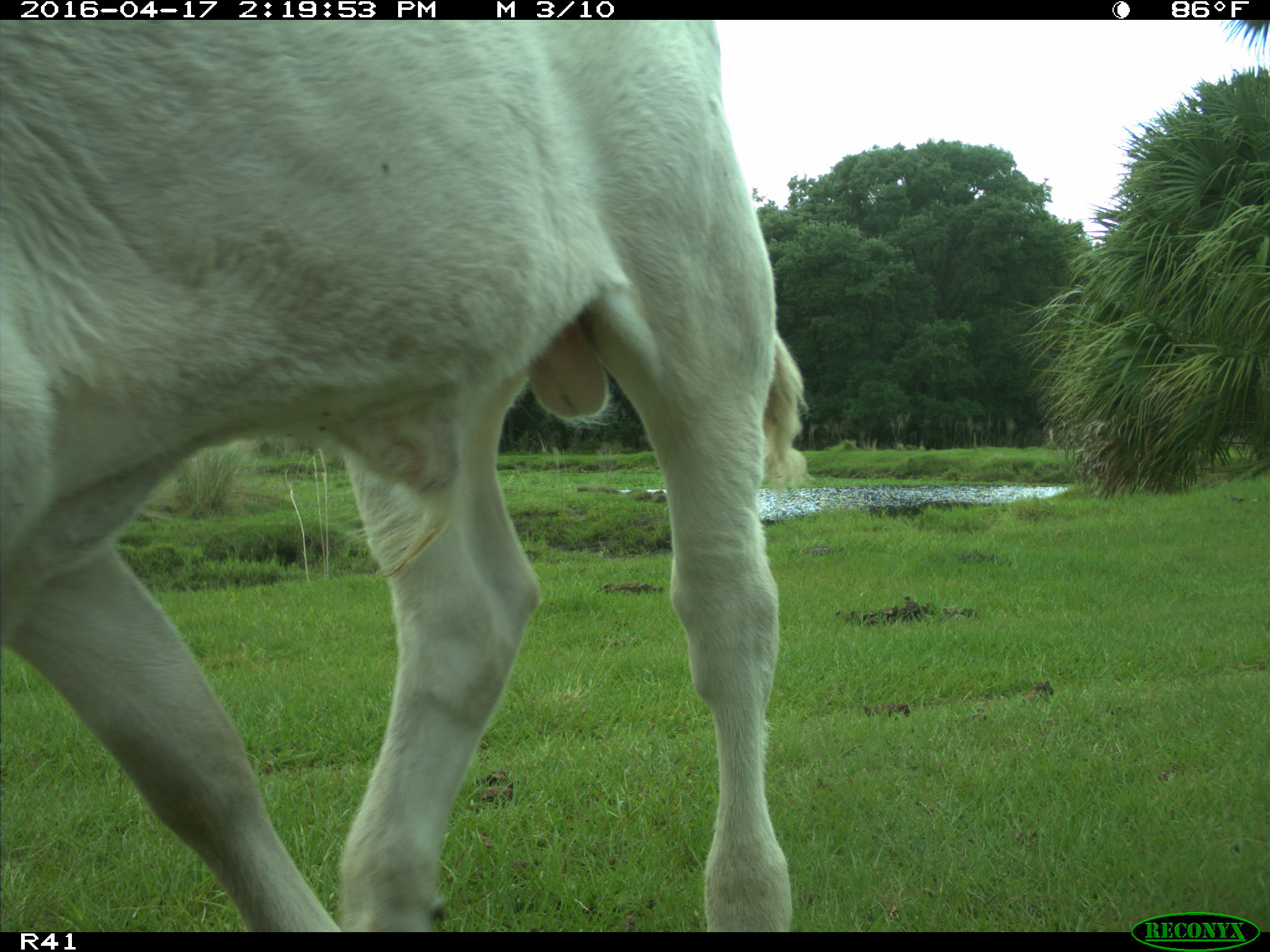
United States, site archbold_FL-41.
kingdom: Animalia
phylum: Chordata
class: Mammalia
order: Artiodactyla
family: Bovidae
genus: Bos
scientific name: Bos taurus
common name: domestic cow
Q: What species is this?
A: Bos taurus (domestic cow).